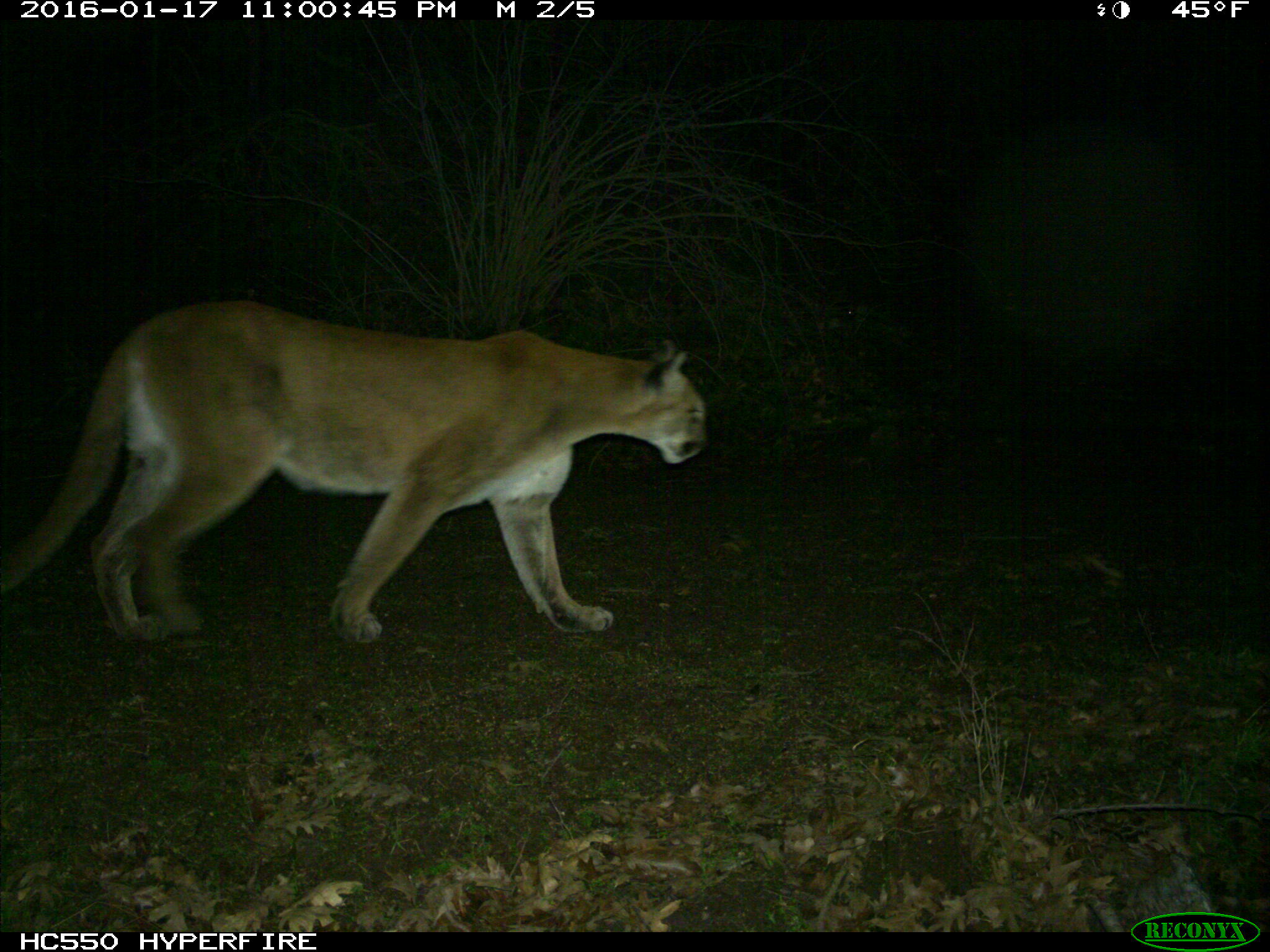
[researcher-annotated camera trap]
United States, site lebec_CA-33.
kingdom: Animalia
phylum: Chordata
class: Mammalia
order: Carnivora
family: Felidae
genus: Puma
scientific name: Puma concolor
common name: mountain lion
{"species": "Puma concolor (mountain lion)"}